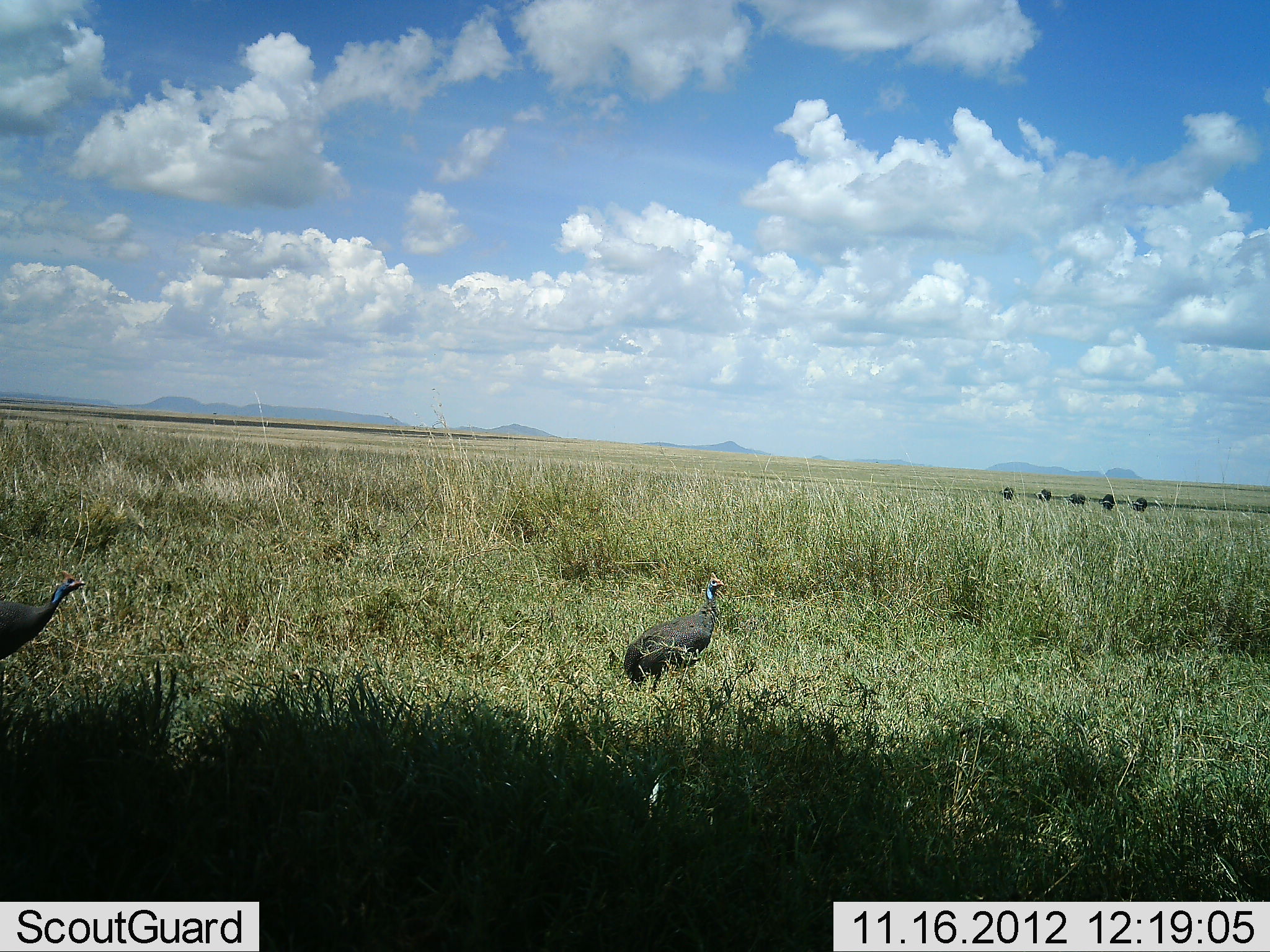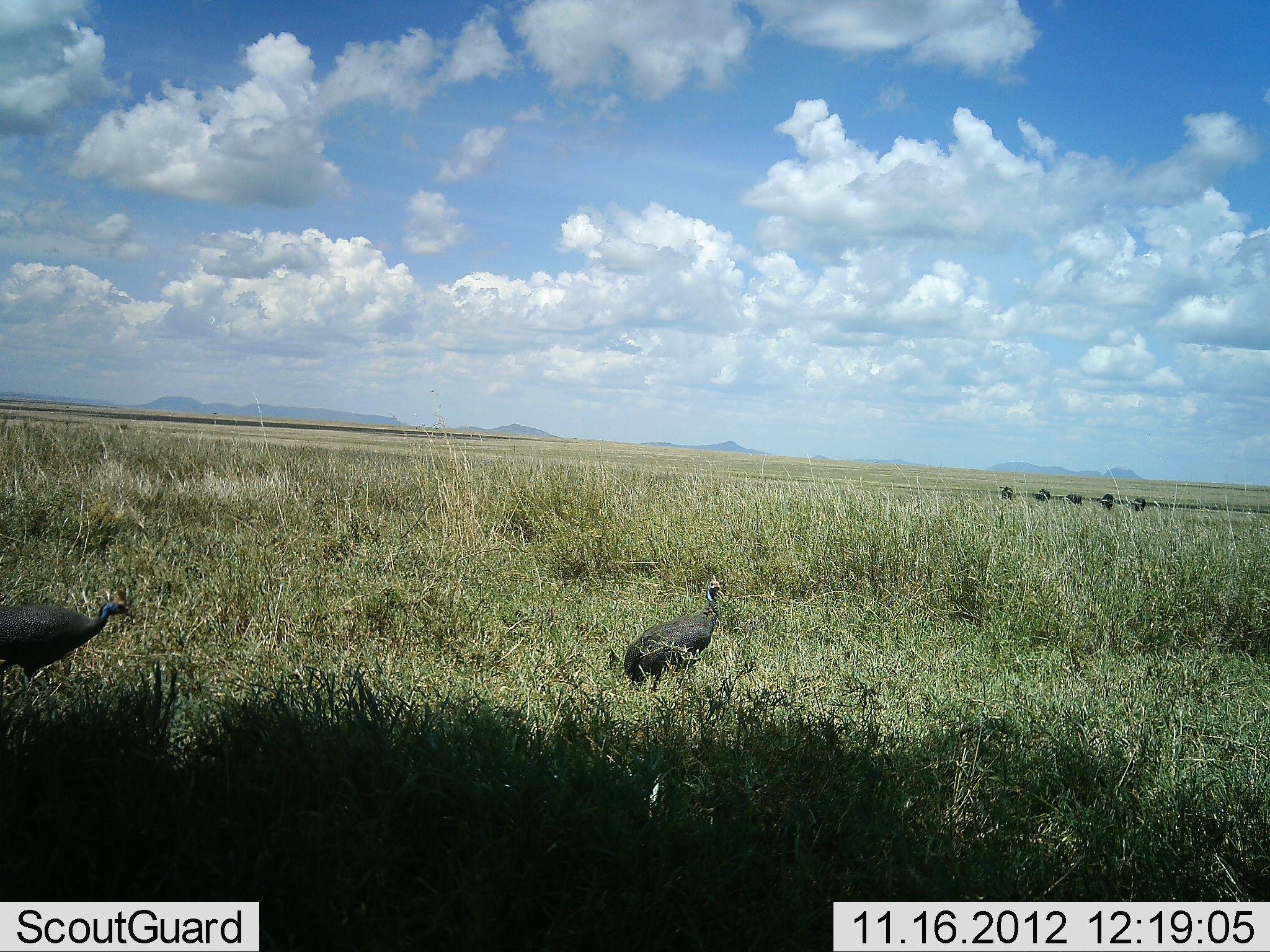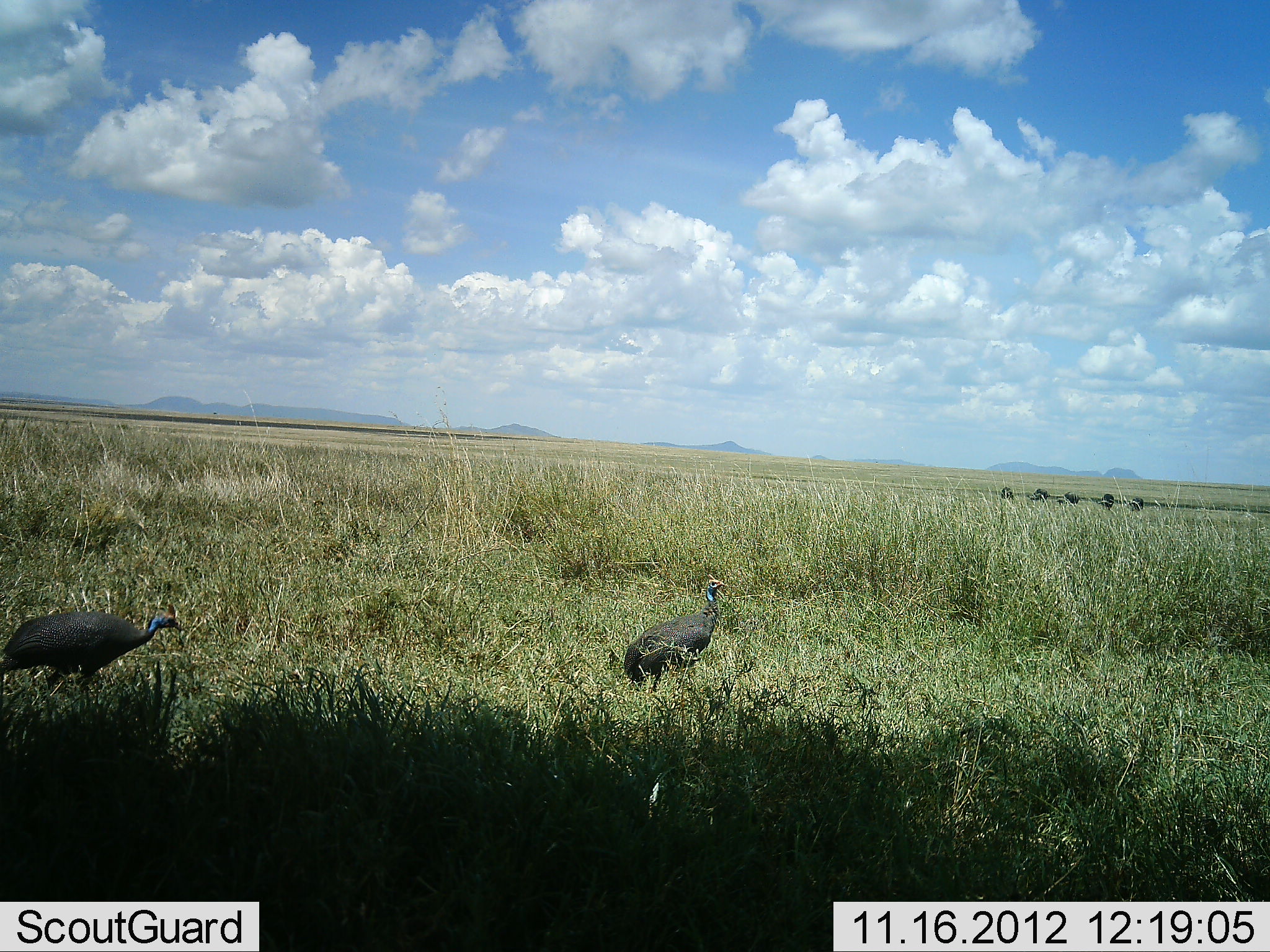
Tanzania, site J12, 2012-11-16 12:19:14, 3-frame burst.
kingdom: Animalia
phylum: Chordata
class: Aves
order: Galliformes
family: Numididae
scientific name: Numididae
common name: guinea fowl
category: guineafowl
Guineafowl (guinea fowl) (Numididae), count 2. Behavior (volunteer vote fractions): standing 80%, resting 0%, moving 93%, interacting 0%. Young present (vote fraction): 0%. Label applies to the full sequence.